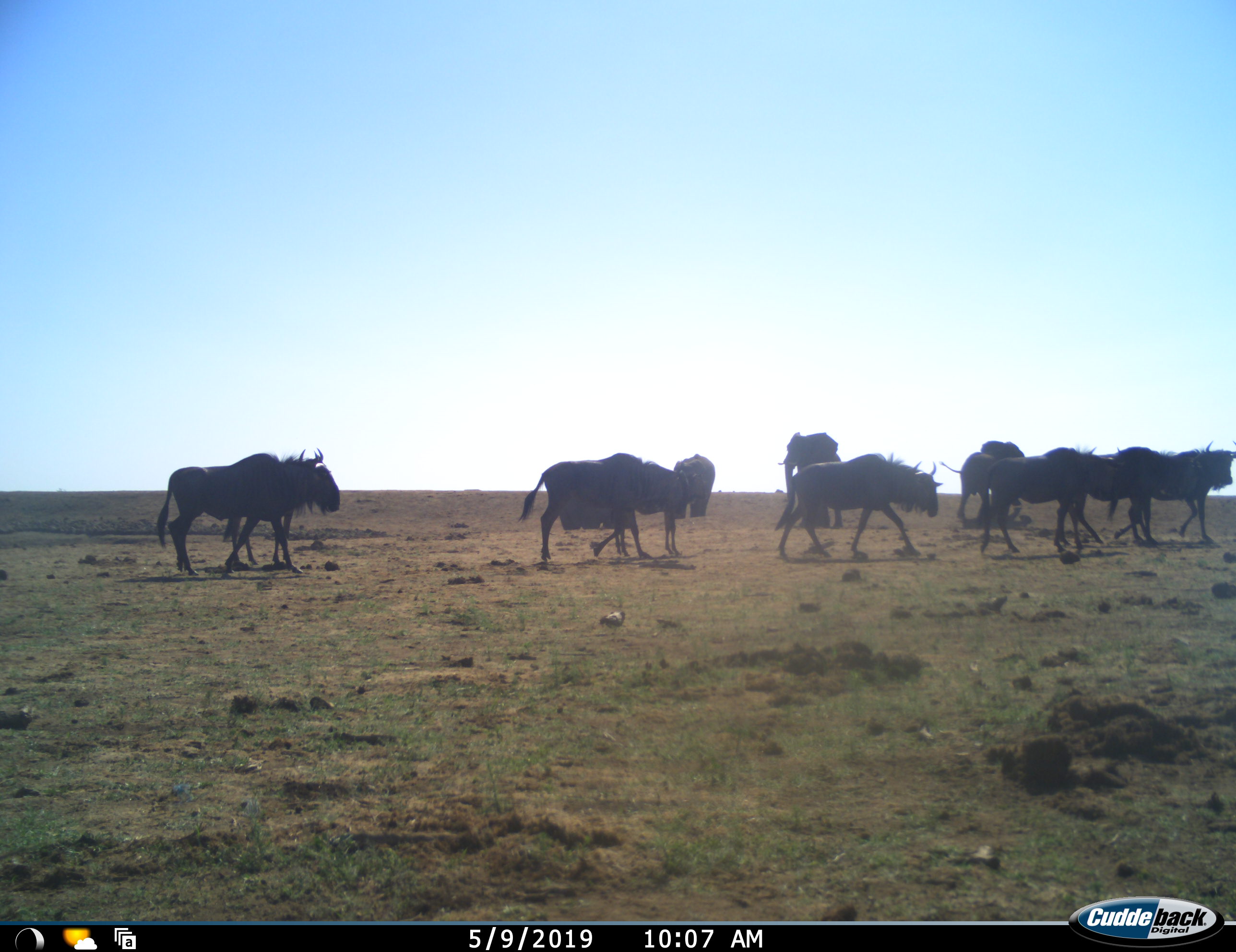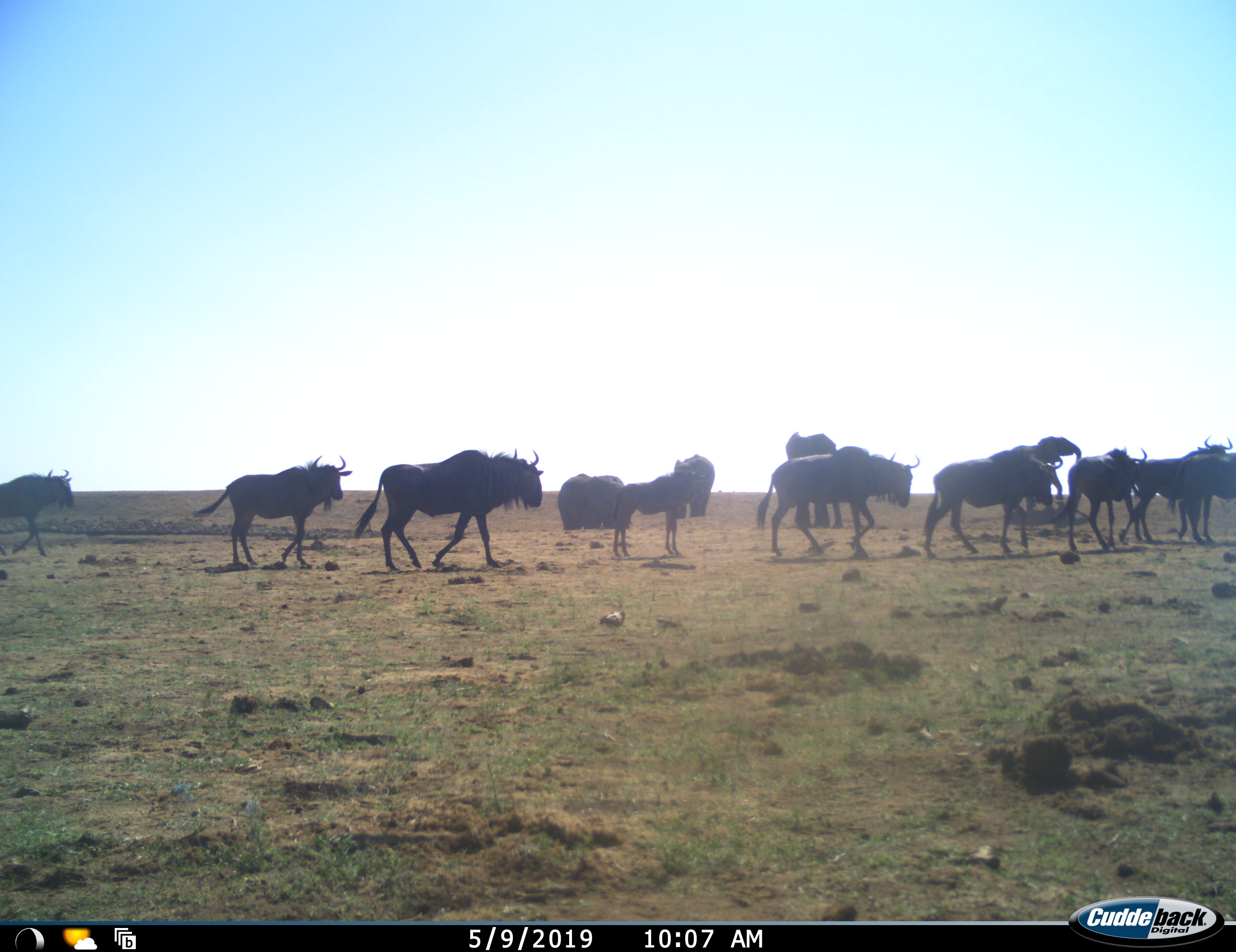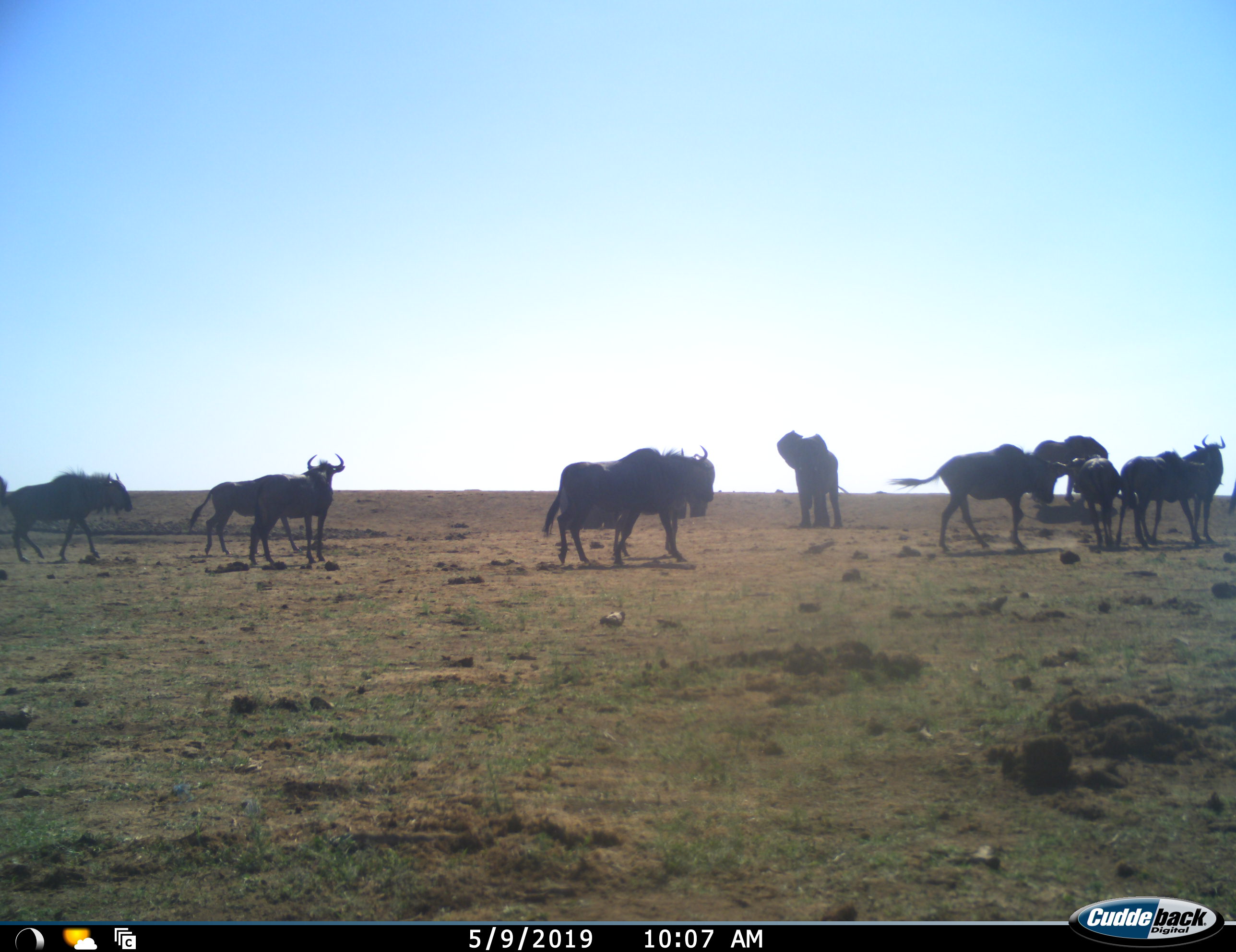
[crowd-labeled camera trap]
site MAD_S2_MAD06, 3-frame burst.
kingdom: Animalia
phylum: Chordata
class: Mammalia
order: Proboscidea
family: Elephantidae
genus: Loxodonta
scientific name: Loxodonta africana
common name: african bush elephant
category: elephant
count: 4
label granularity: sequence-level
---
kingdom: Animalia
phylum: Chordata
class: Mammalia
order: Artiodactyla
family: Bovidae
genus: Connochaetes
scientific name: Connochaetes taurinus taurinus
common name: blue wildebeest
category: wildebeestblue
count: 9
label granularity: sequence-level